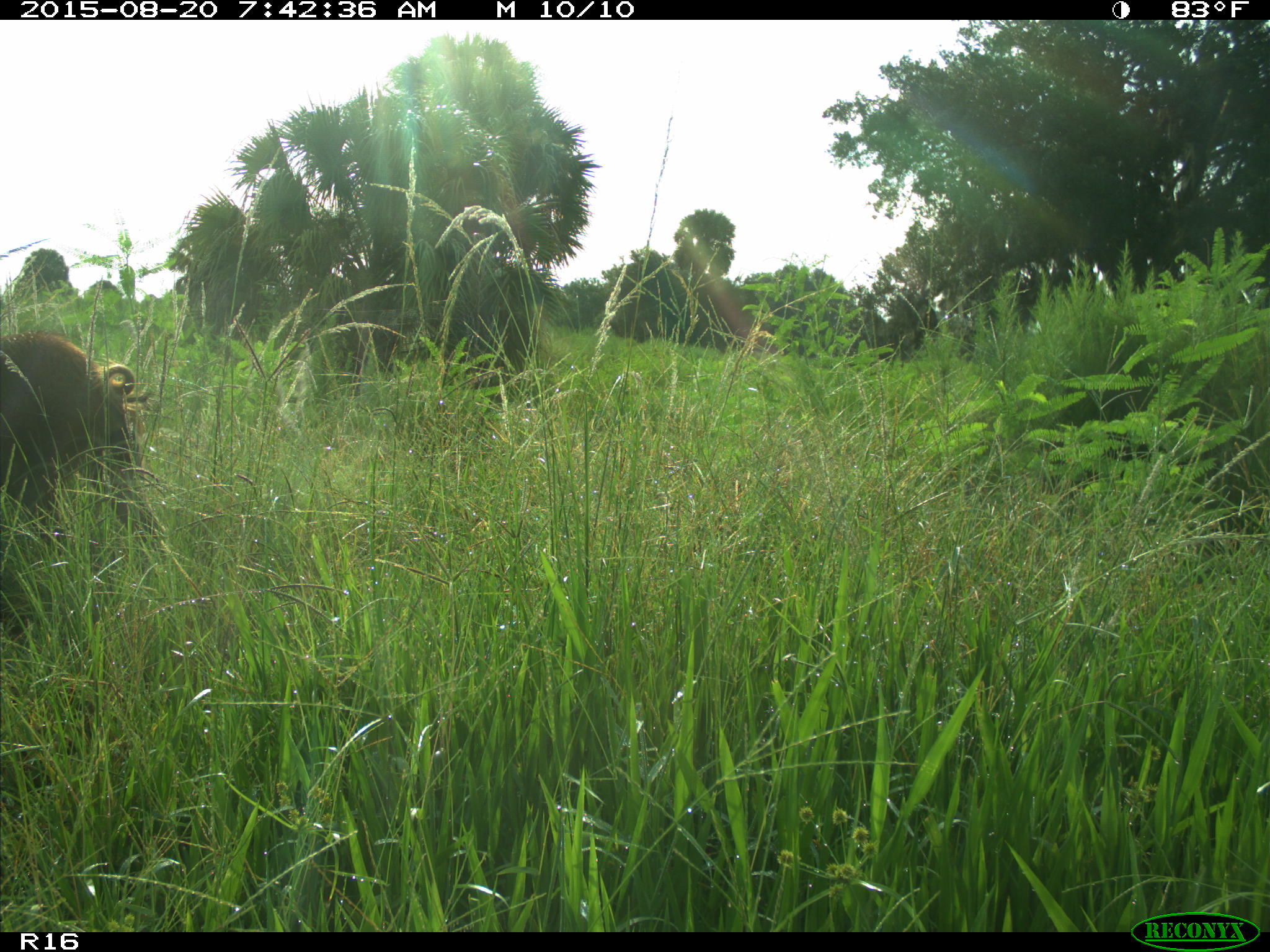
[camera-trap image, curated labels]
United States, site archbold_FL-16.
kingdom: Animalia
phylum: Chordata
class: Mammalia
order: Artiodactyla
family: Suidae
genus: Sus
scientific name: Sus scrofa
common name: wild boar